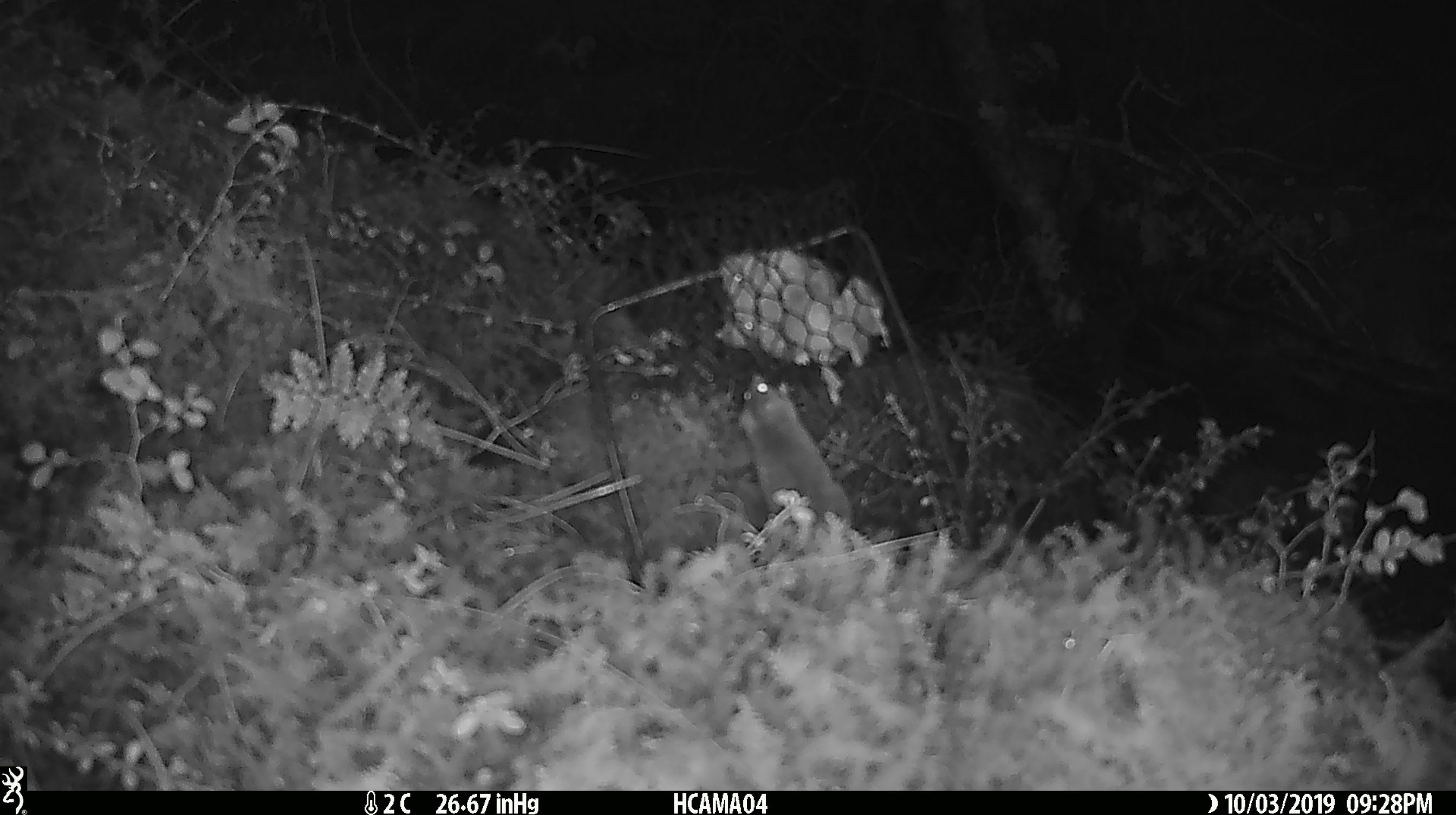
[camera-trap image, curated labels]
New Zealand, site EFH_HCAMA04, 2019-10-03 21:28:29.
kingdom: Animalia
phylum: Chordata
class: Mammalia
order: Rodentia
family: Muridae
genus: Mus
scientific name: Mus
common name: mouse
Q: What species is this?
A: Mouse (Mus).